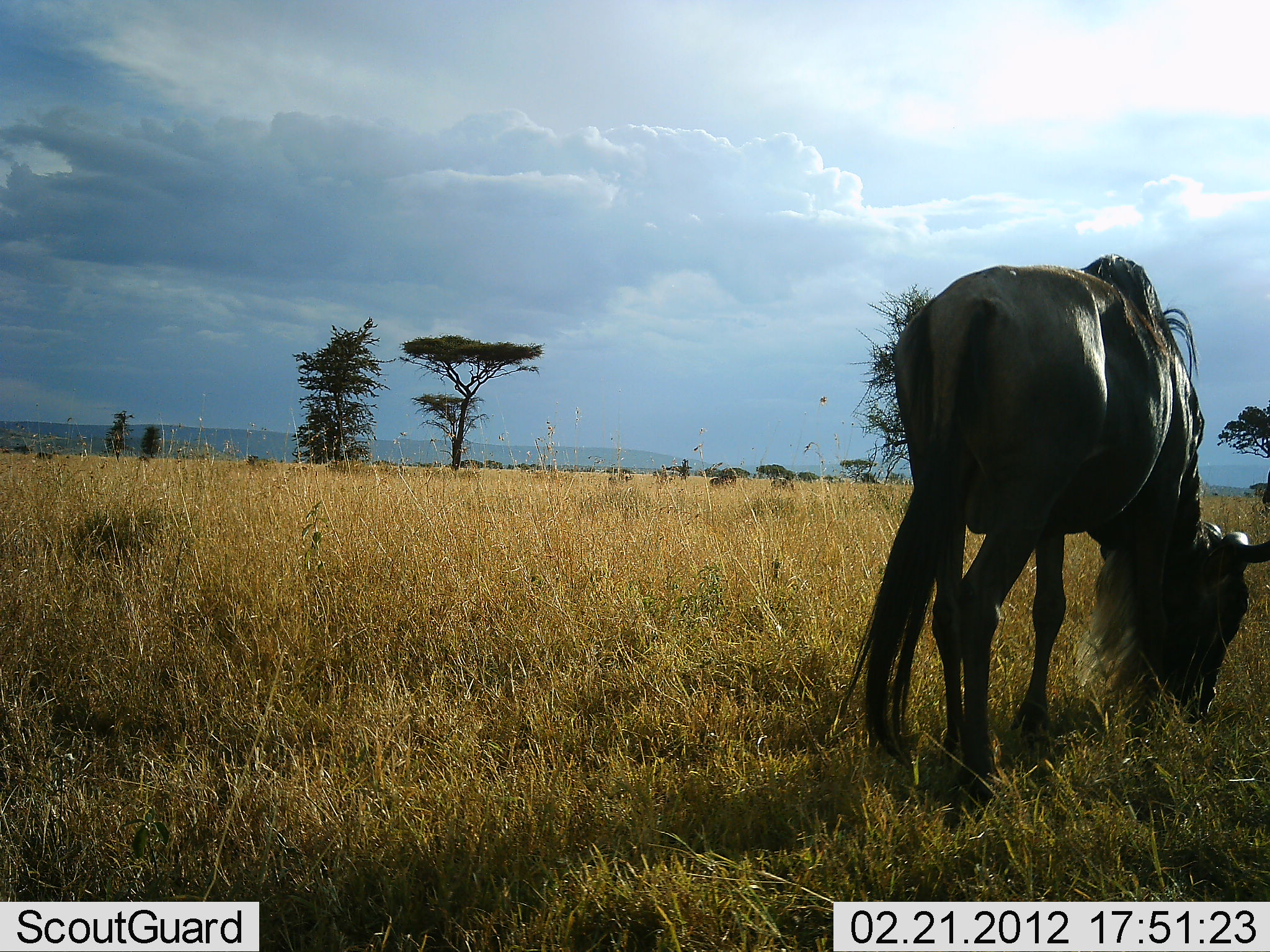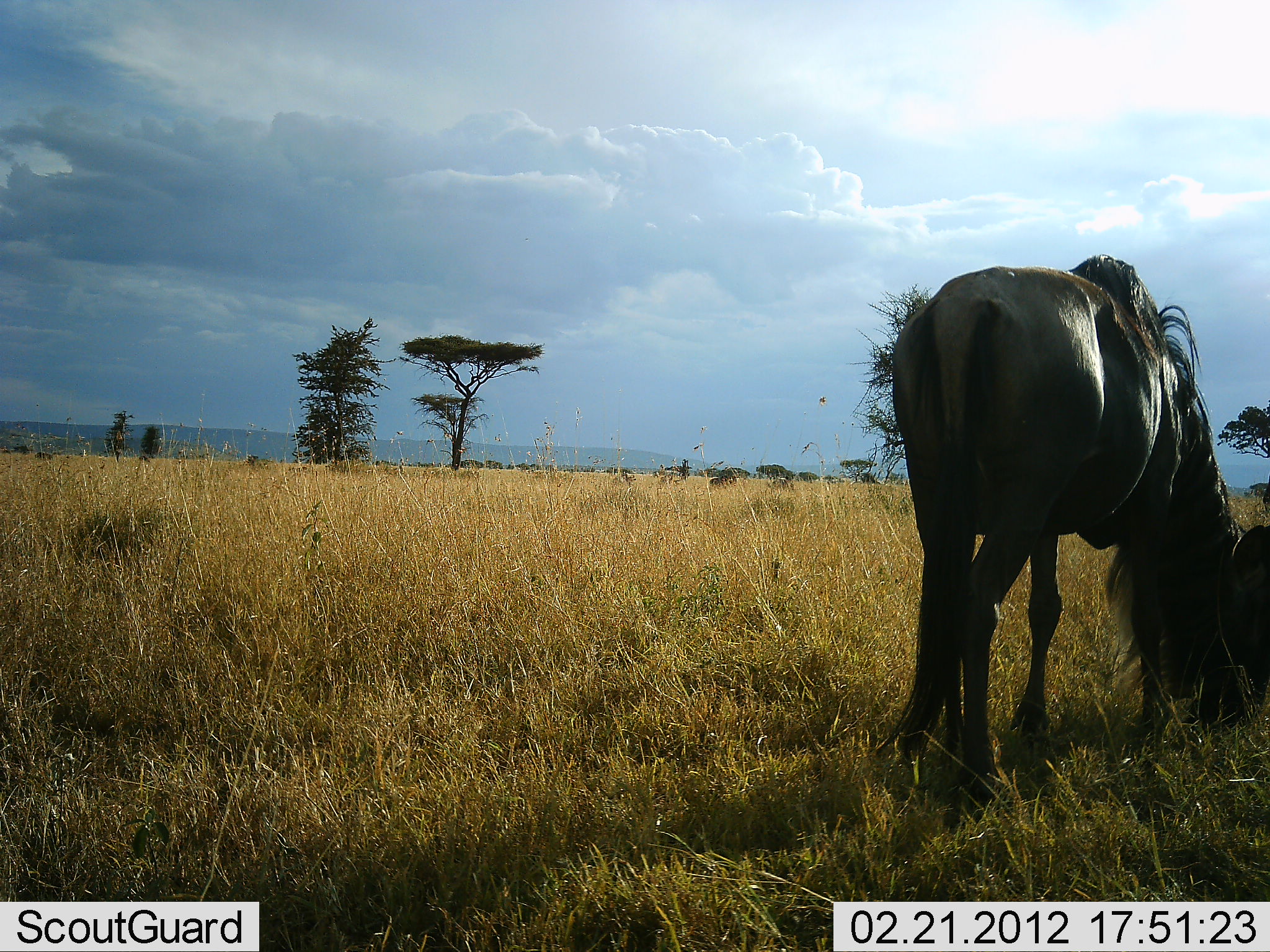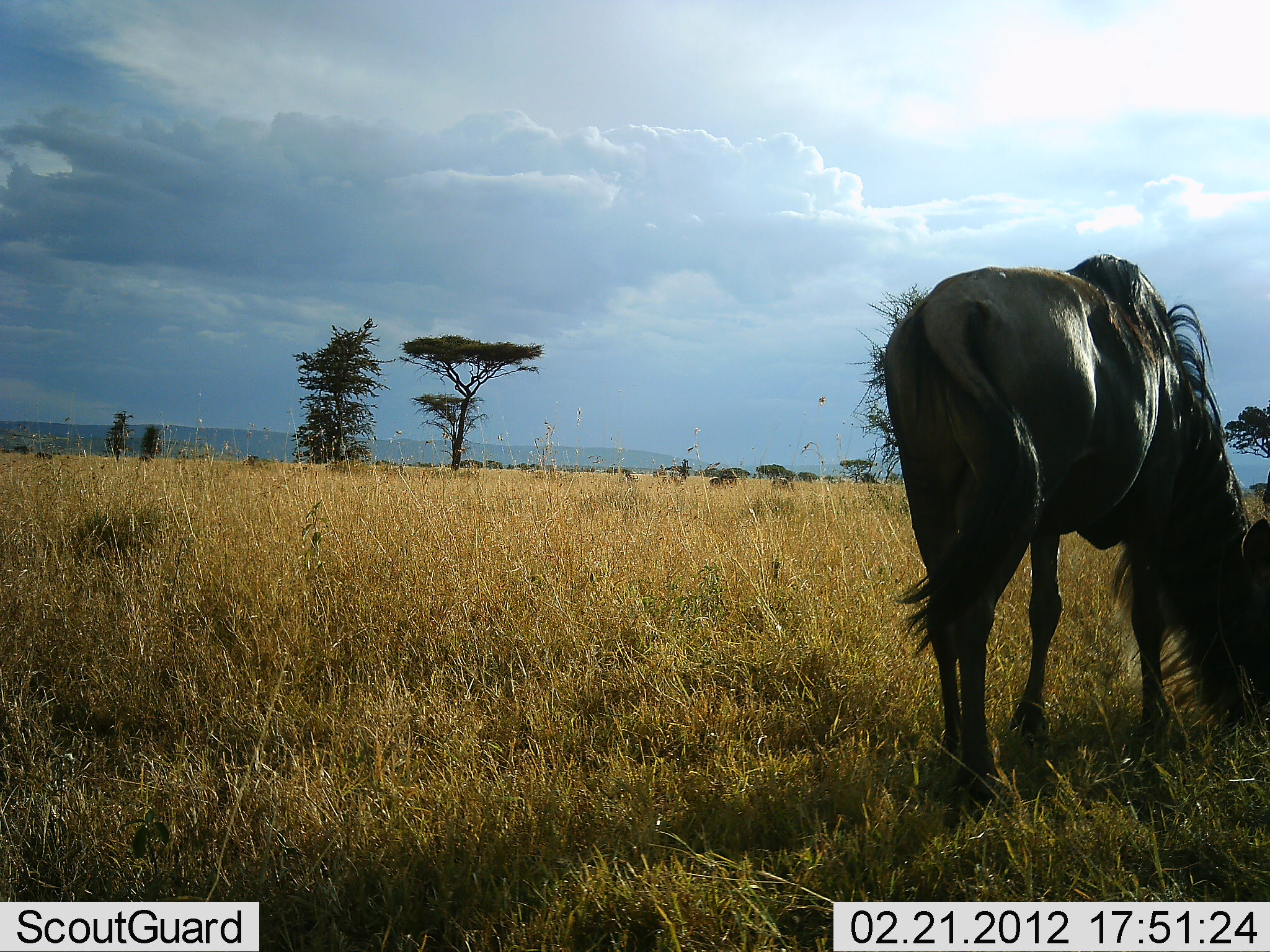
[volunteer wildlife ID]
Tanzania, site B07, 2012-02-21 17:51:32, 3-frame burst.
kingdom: Animalia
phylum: Chordata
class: Mammalia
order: Artiodactyla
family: Bovidae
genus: Connochaetes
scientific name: Connochaetes taurinus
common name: blue wildebeest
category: wildebeest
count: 1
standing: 15%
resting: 0%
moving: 23%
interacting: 0%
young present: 0%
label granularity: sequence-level